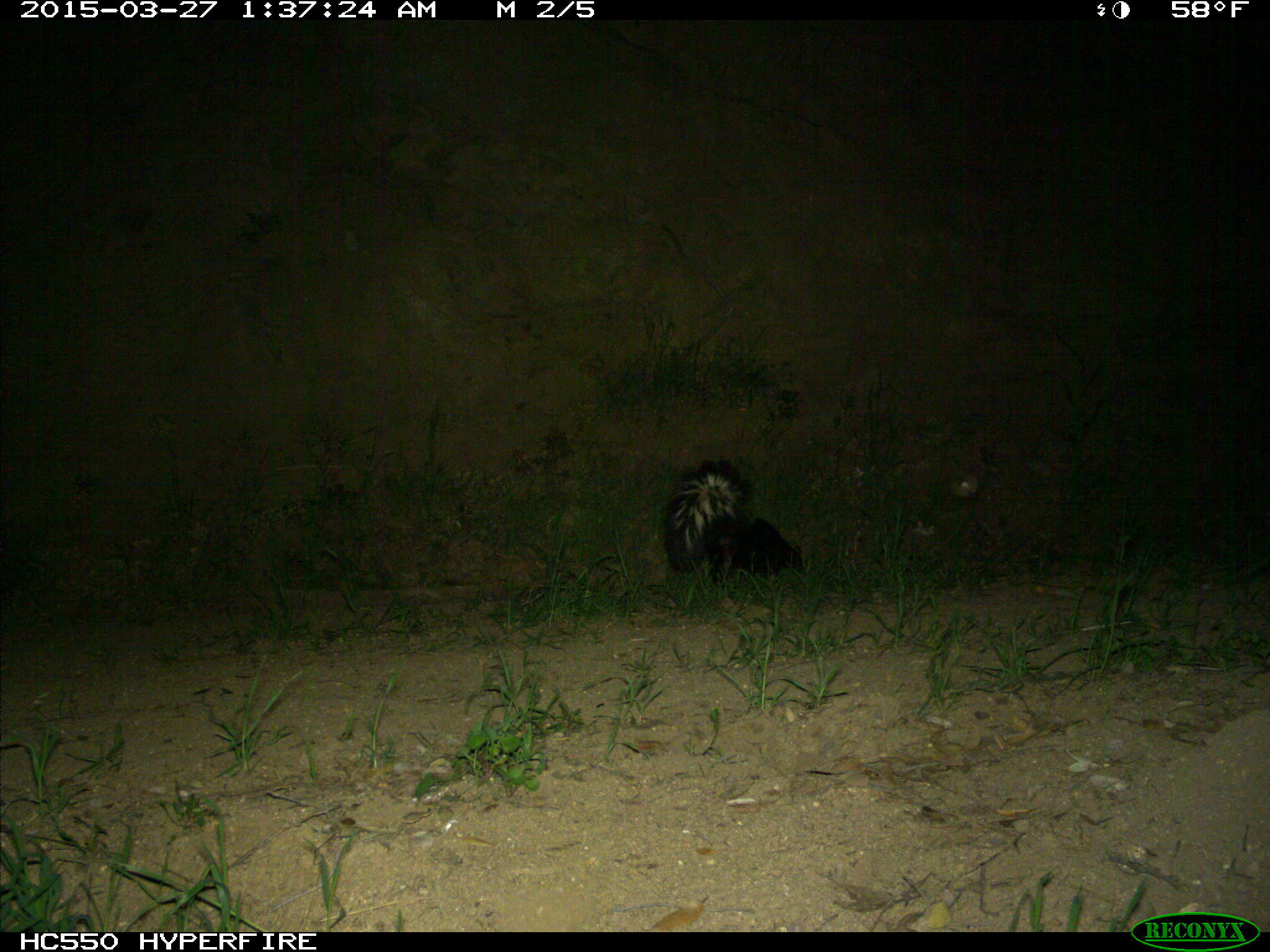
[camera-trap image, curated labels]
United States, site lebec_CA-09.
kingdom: Animalia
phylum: Chordata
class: Mammalia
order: Carnivora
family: Mephitidae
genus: Mephitis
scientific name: Mephitis mephitis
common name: striped skunk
Mephitis mephitis (striped skunk).